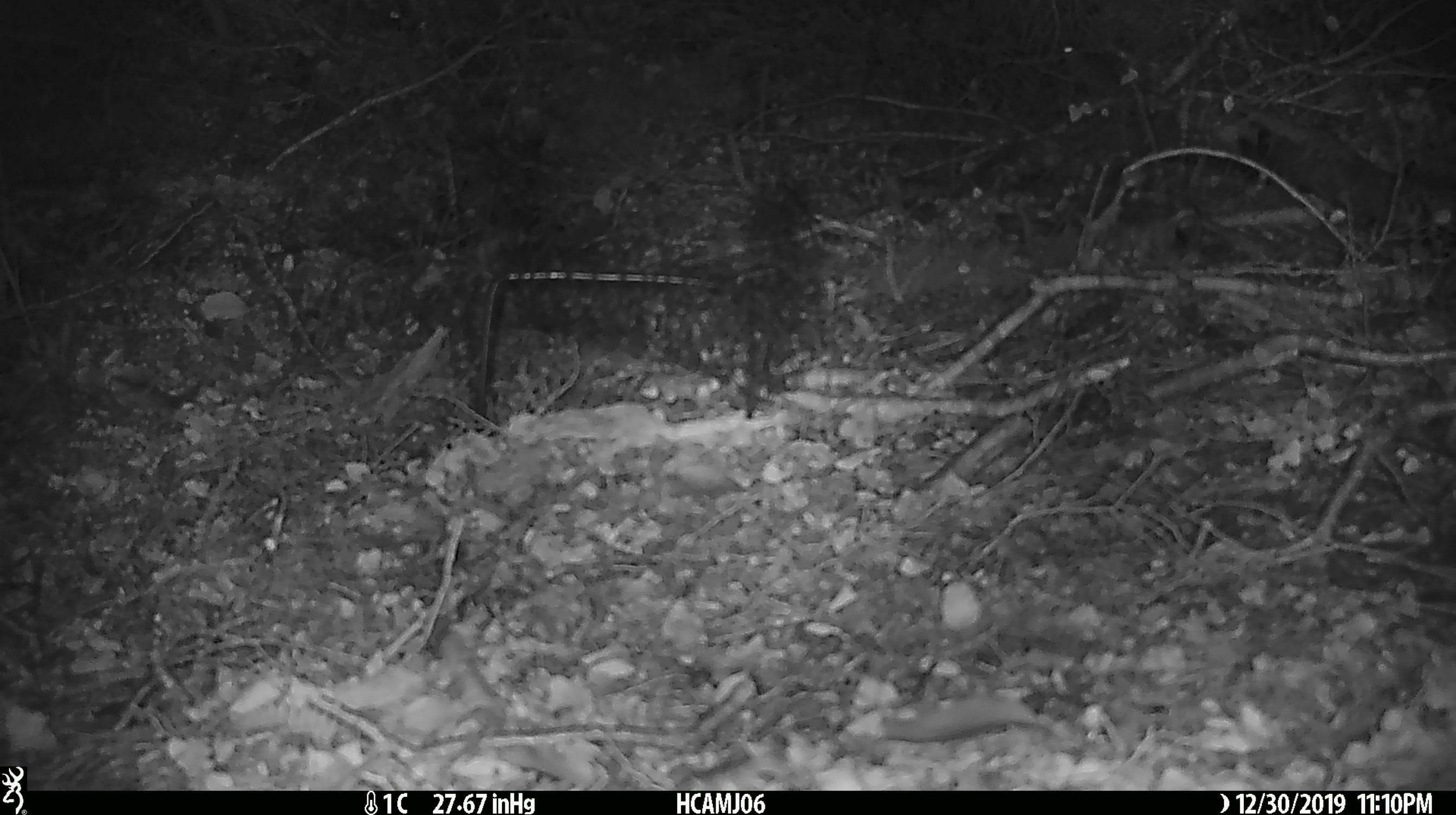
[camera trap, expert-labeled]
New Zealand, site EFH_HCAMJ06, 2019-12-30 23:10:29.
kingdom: Animalia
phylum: Chordata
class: Mammalia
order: Rodentia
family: Muridae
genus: Mus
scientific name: Mus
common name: mouse